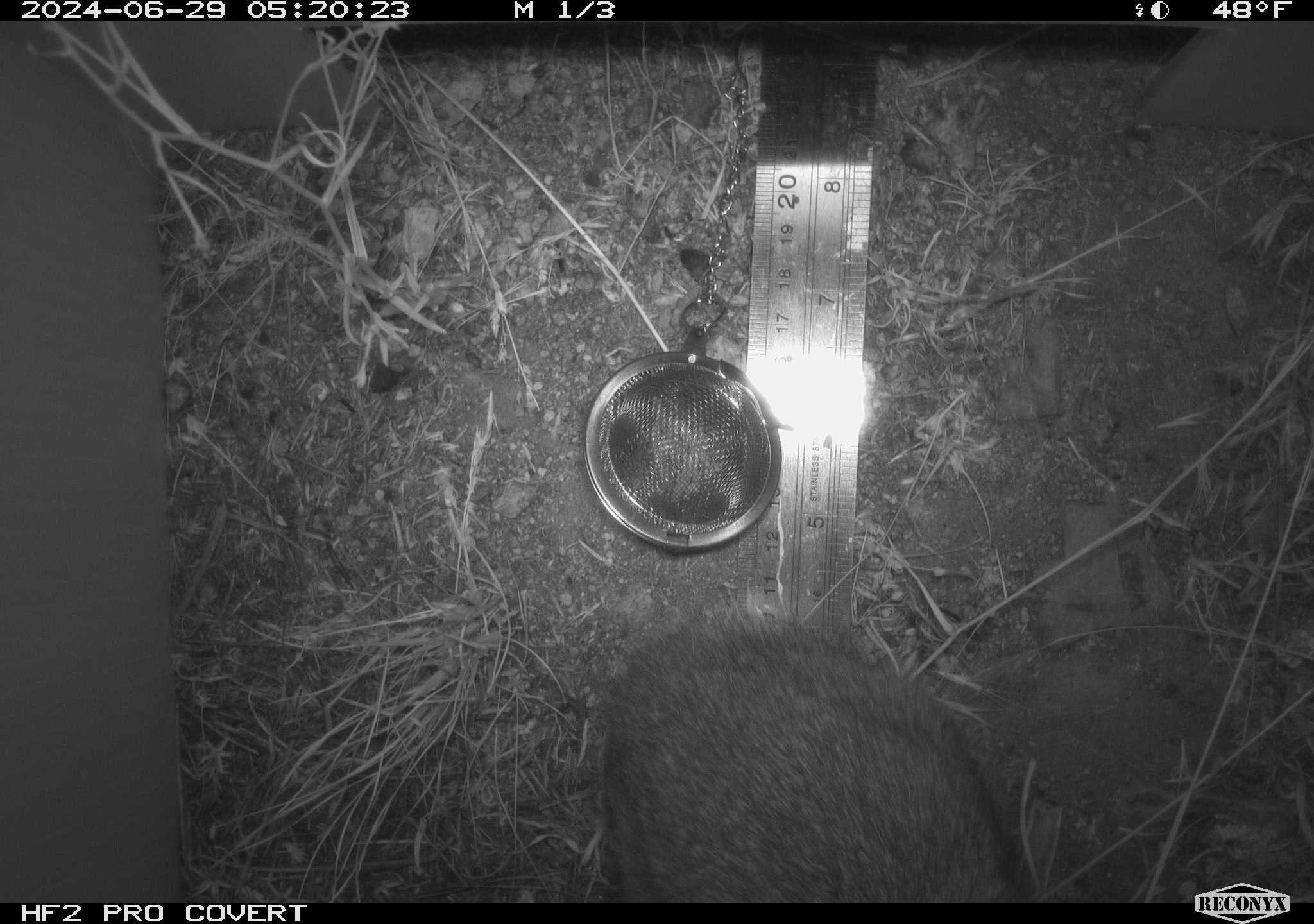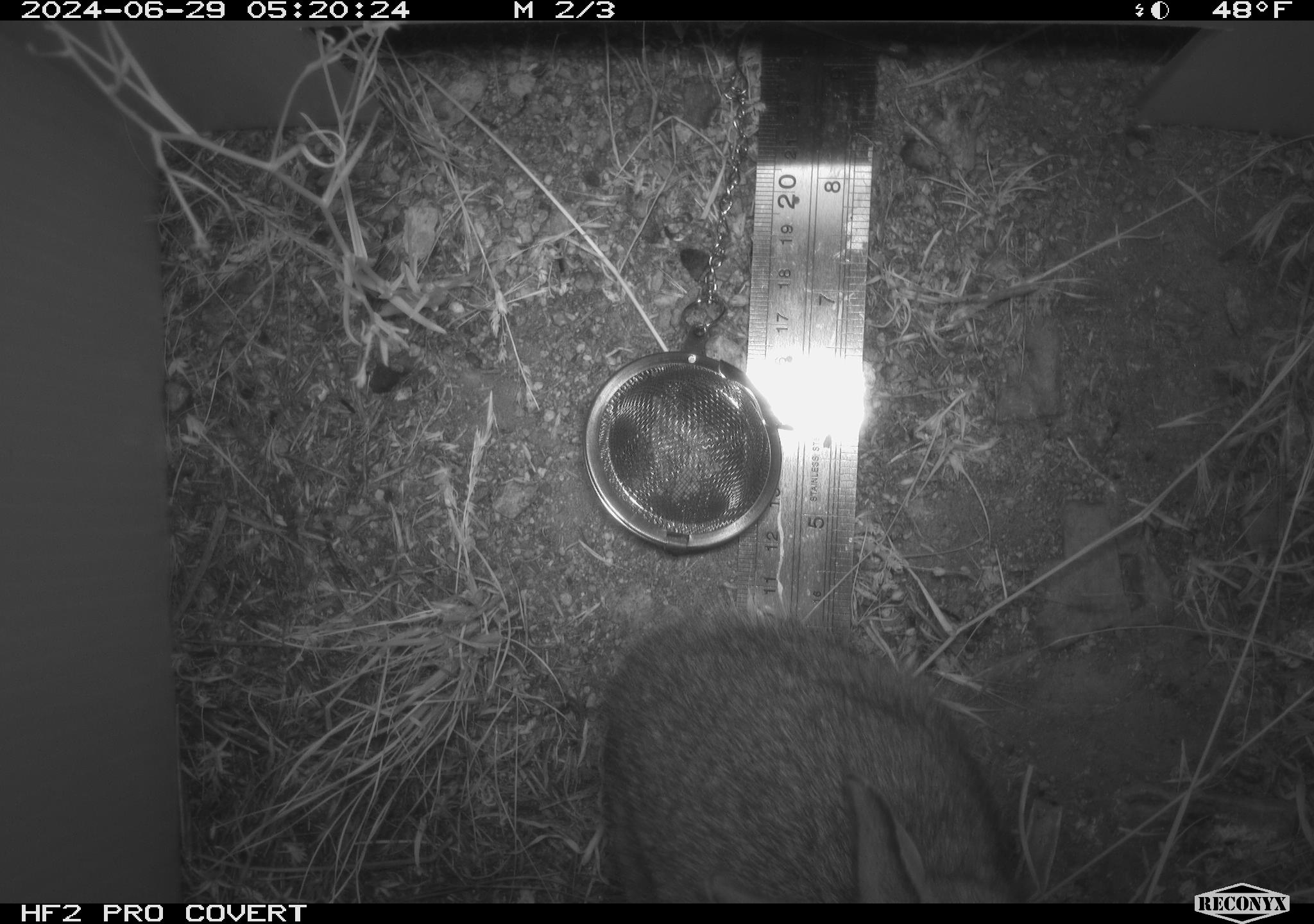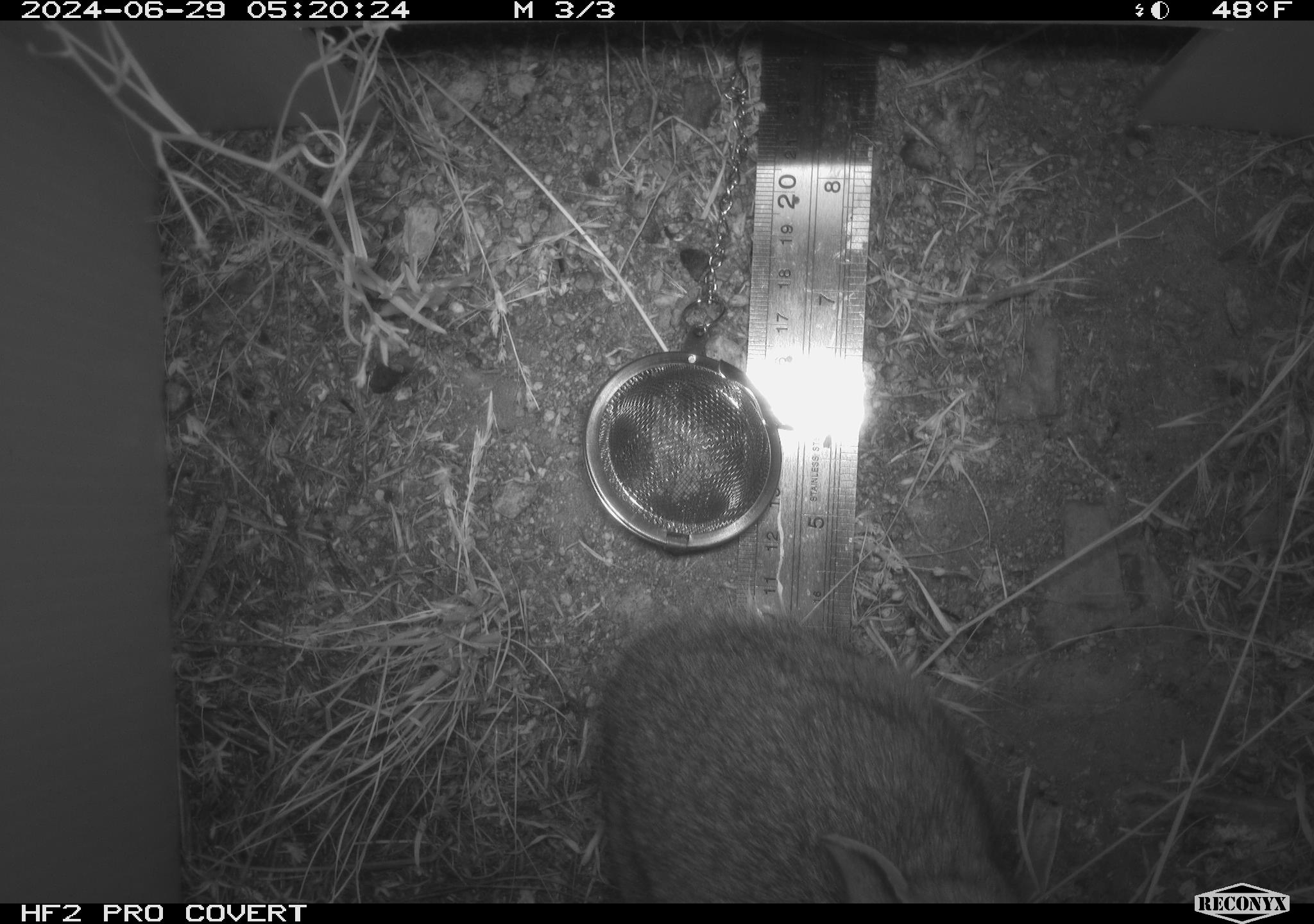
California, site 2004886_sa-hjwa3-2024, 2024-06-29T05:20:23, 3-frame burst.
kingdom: Animalia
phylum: Chordata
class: Mammalia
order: Lagomorpha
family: Leporidae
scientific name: Leporidae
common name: rabbit or hare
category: rabbit and hare family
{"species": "rabbit and hare family (rabbit or hare) (Leporidae)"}